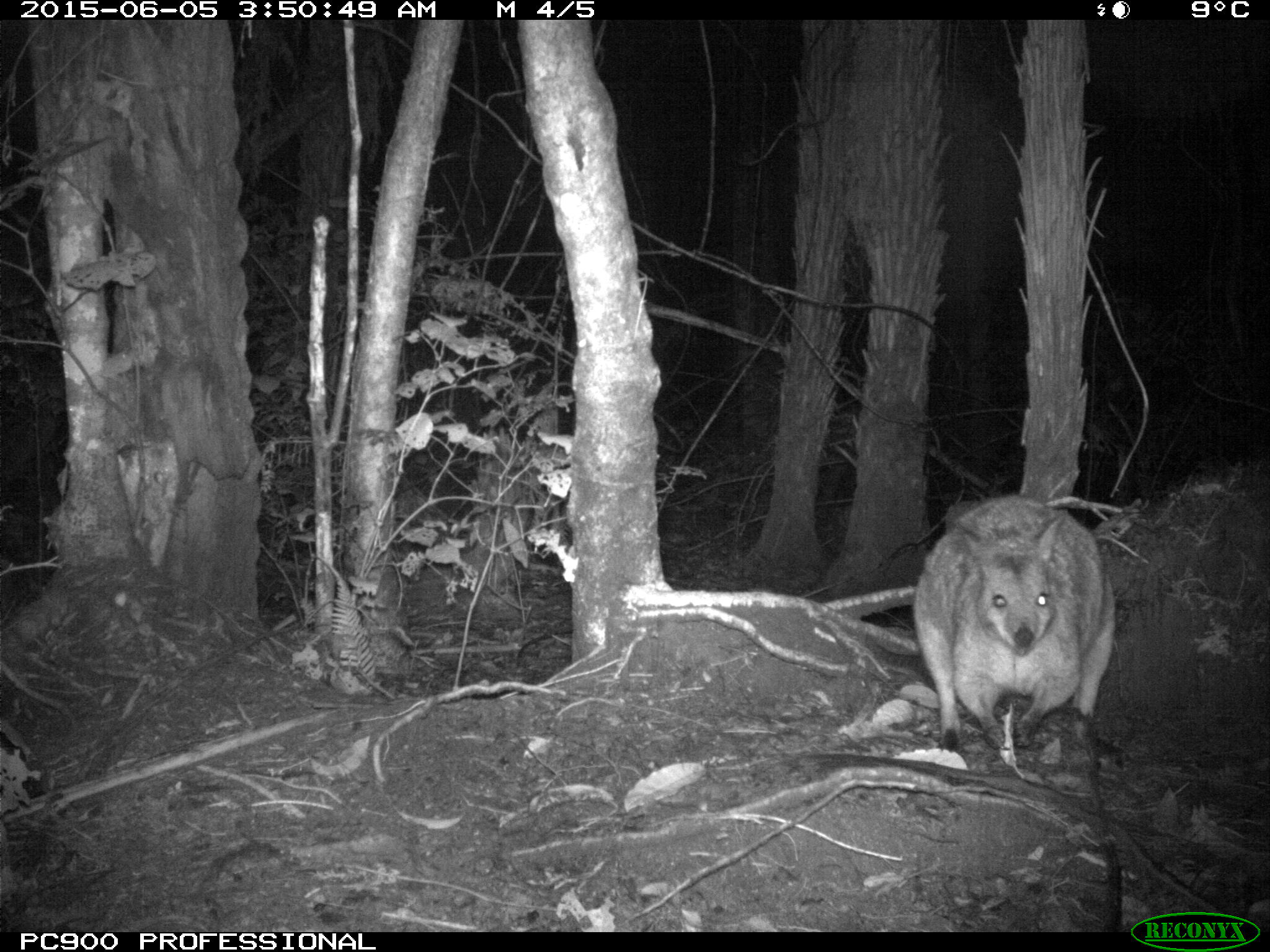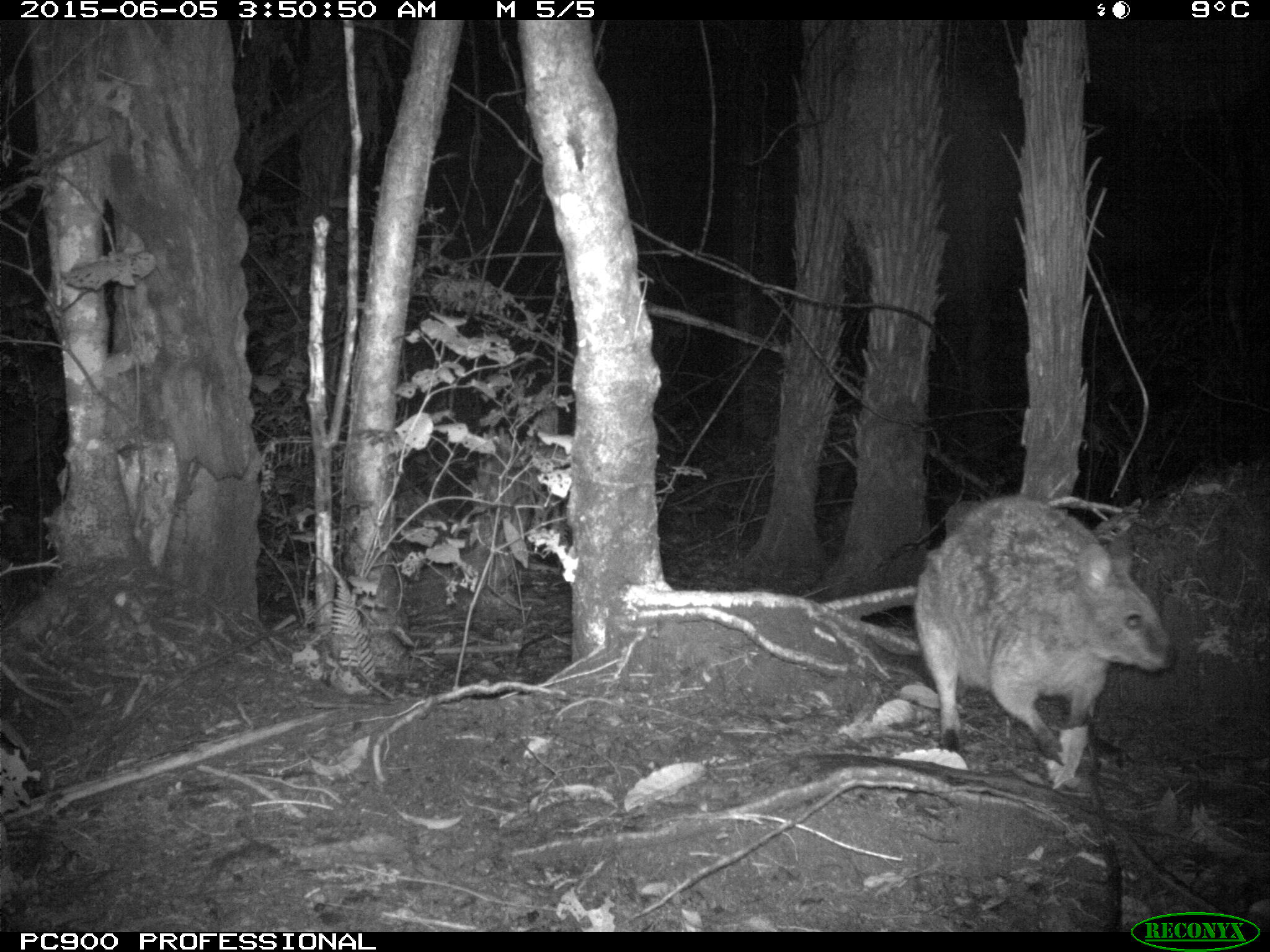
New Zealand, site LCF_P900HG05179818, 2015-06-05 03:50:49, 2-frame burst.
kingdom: Animalia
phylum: Chordata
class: Mammalia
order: Diprotodontia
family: Macropodidae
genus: Notamacropus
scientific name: Notamacropus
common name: wallaby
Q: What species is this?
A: Wallaby (Notamacropus).